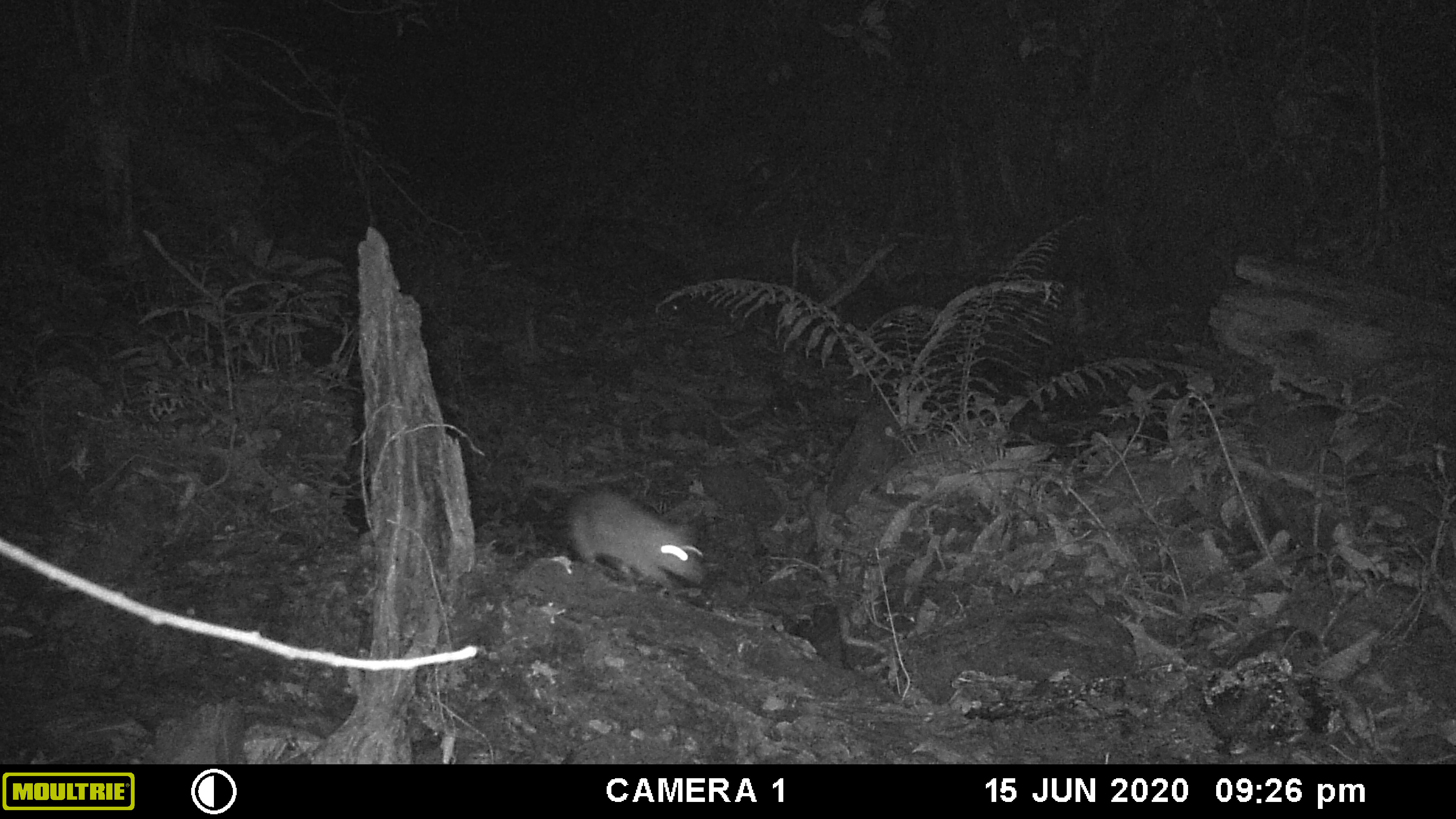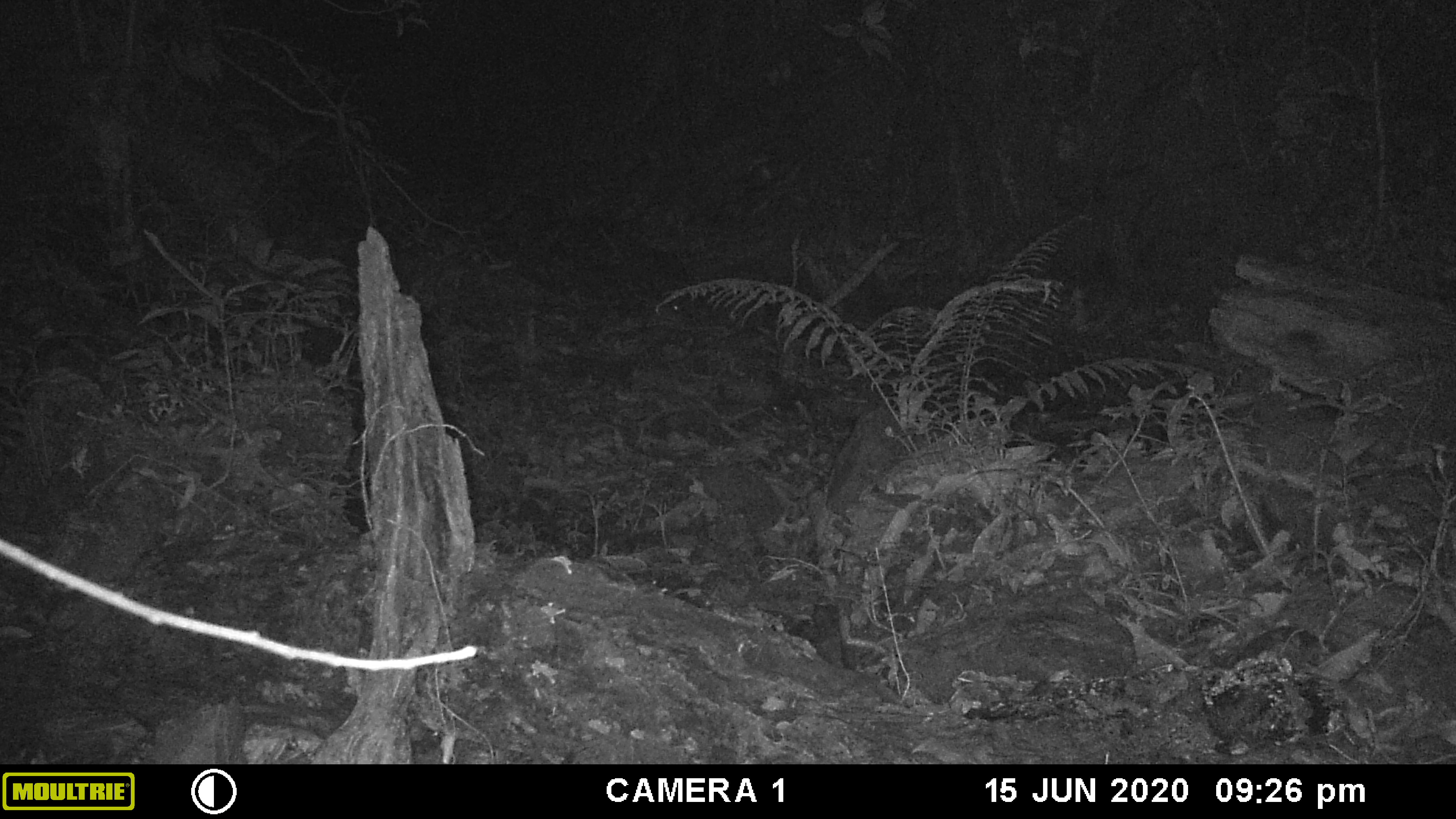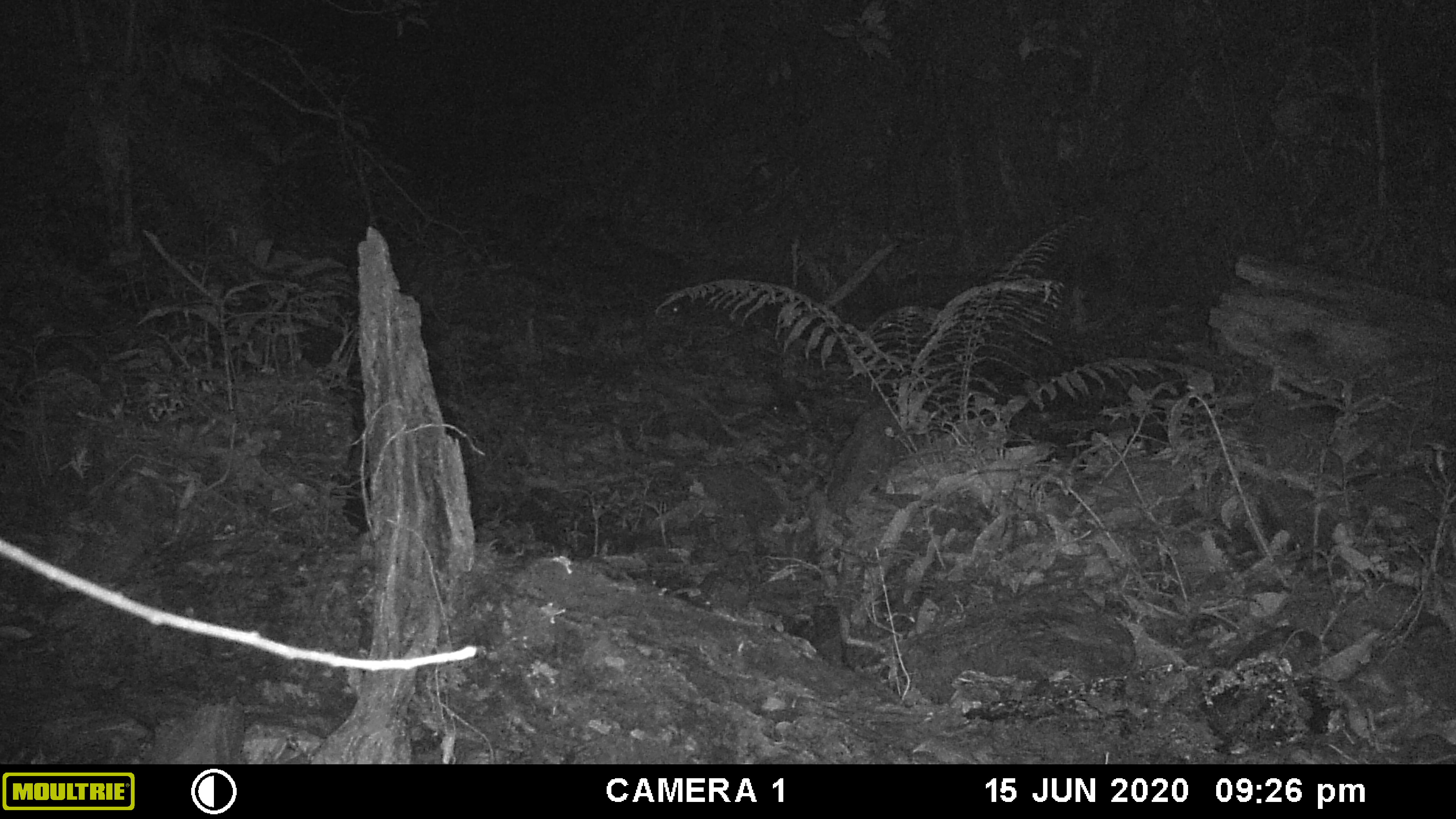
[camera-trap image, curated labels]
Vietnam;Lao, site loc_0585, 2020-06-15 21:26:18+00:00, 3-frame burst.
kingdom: Animalia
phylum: Chordata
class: Mammalia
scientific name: Mammalia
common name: mammal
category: unidentified small mammal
Unidentified small mammal (mammal) (Mammalia). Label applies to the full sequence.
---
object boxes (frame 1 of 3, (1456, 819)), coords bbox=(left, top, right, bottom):
unidentified small mammal: bbox=(565, 486, 708, 596)